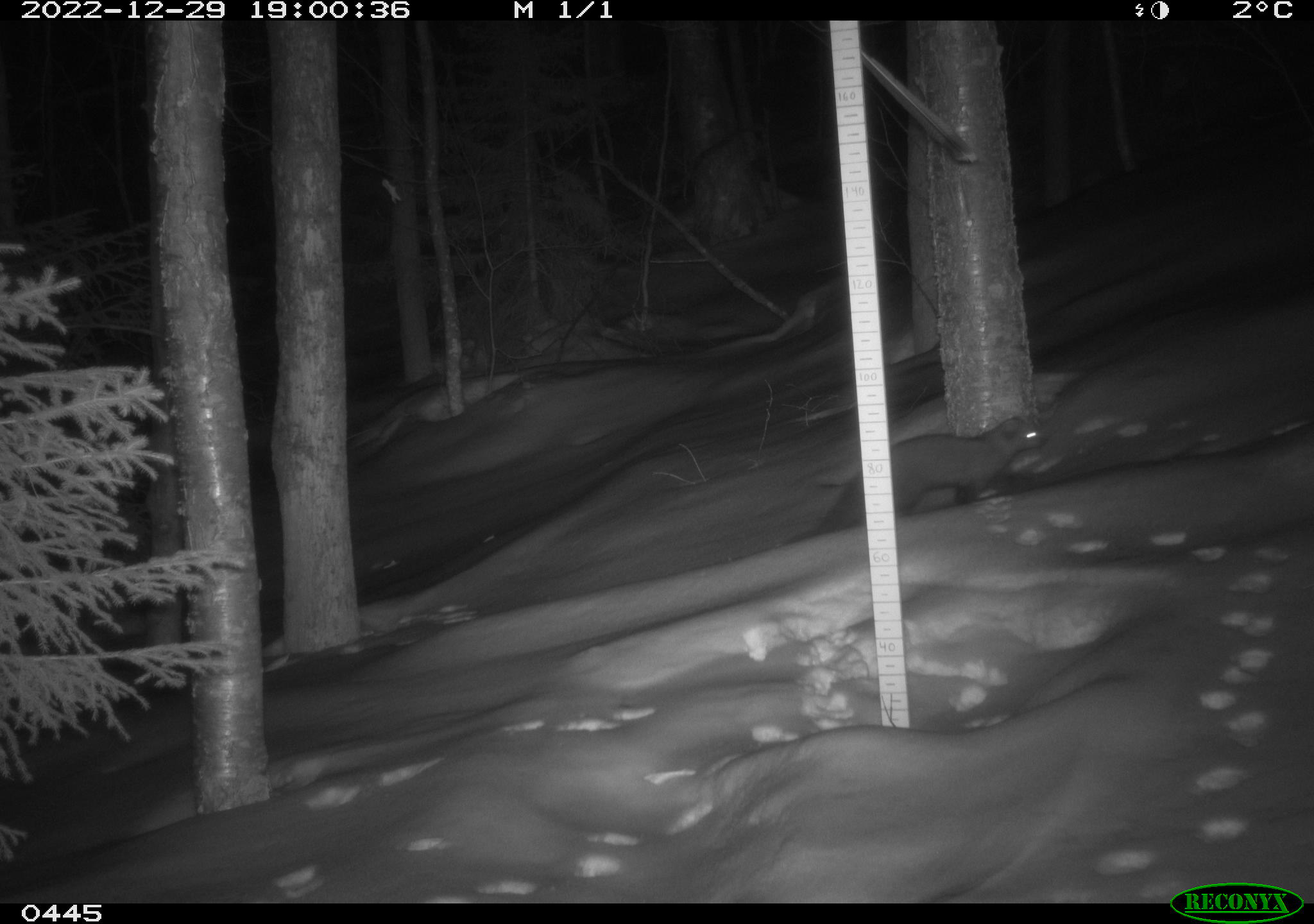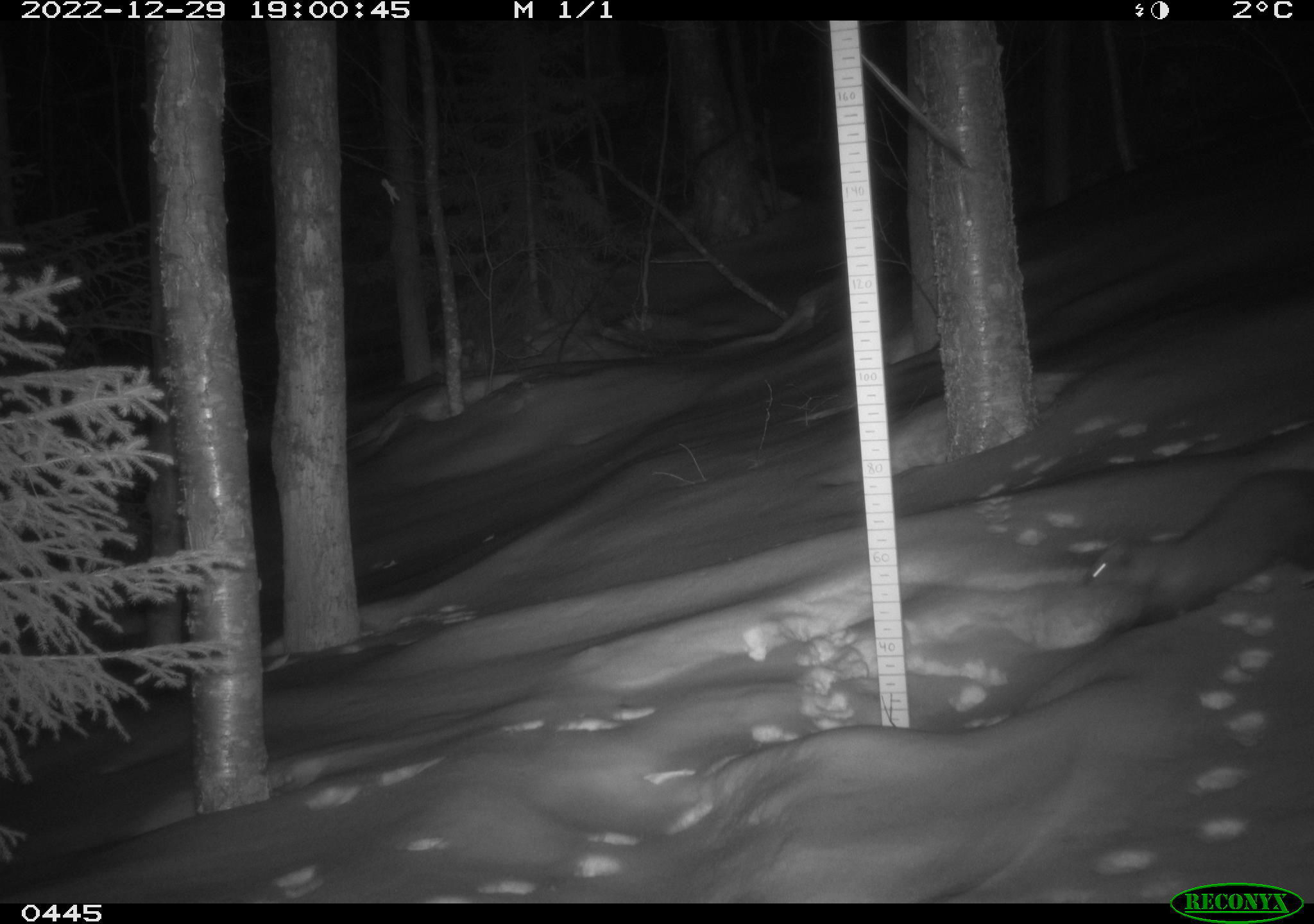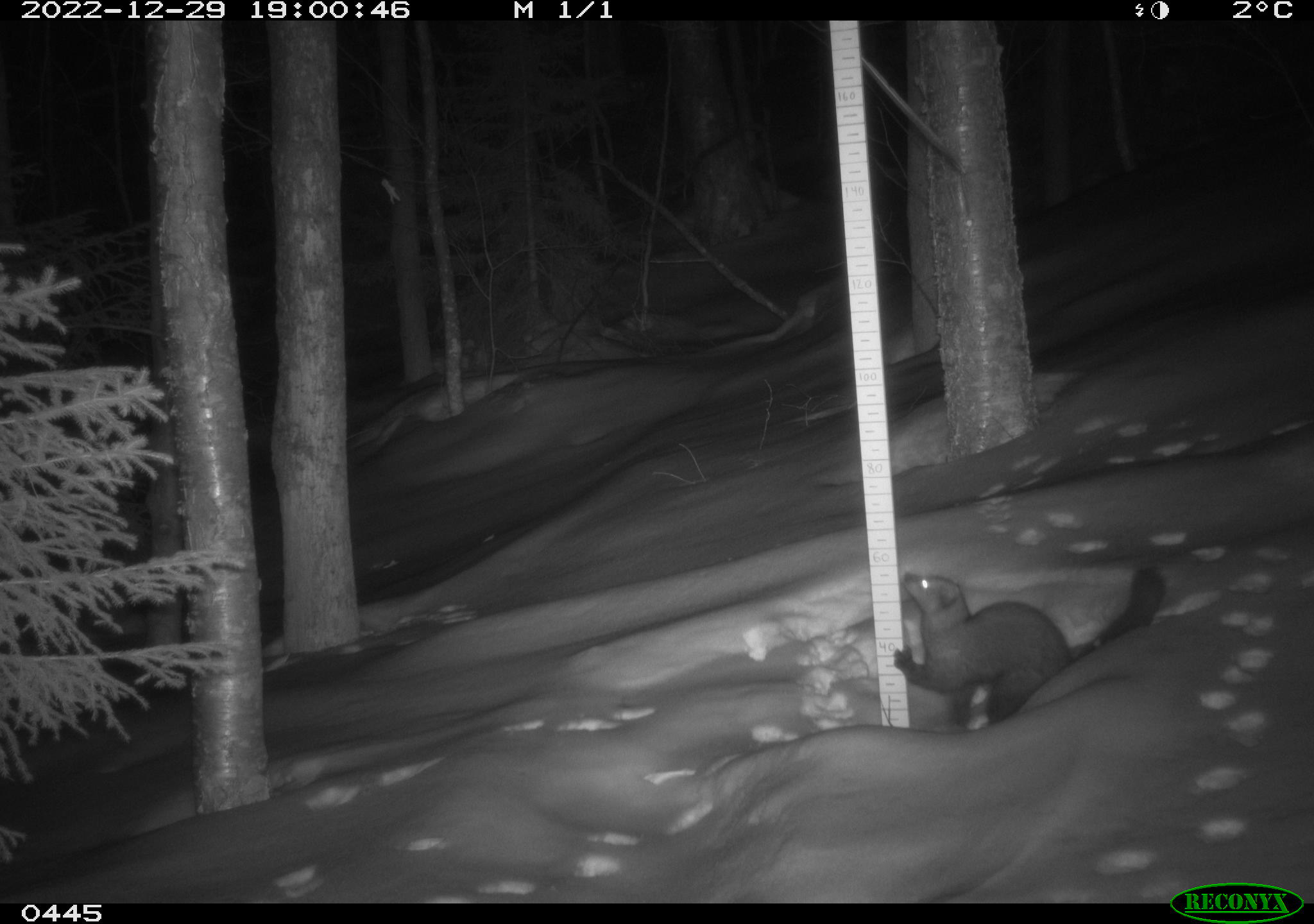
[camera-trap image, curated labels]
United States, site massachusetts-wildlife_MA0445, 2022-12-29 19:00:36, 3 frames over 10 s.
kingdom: Animalia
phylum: Chordata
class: Mammalia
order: Carnivora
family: Mustelidae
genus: Pekania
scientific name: Pekania pennanti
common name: fisher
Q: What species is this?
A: Fisher (Pekania pennanti).